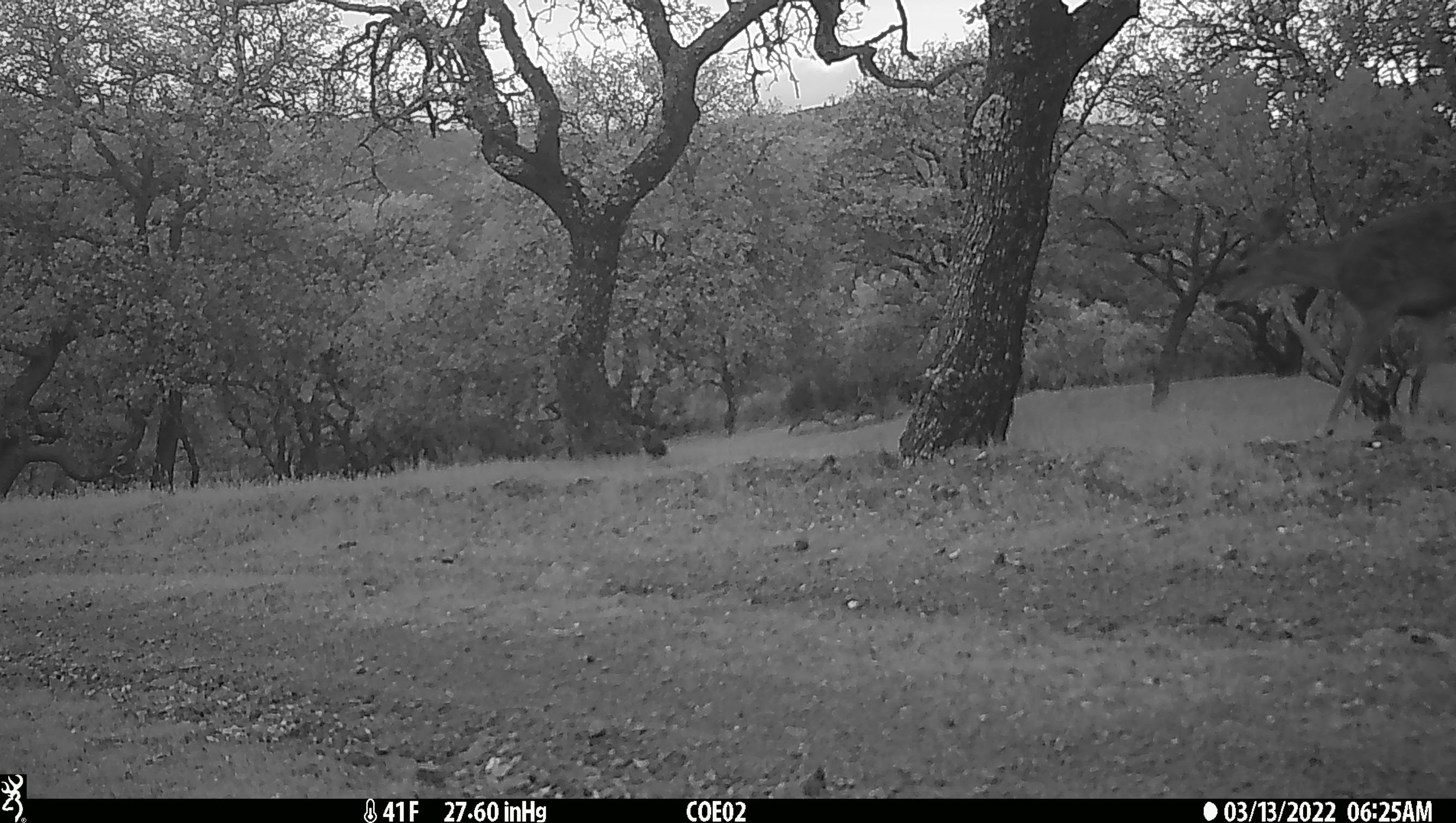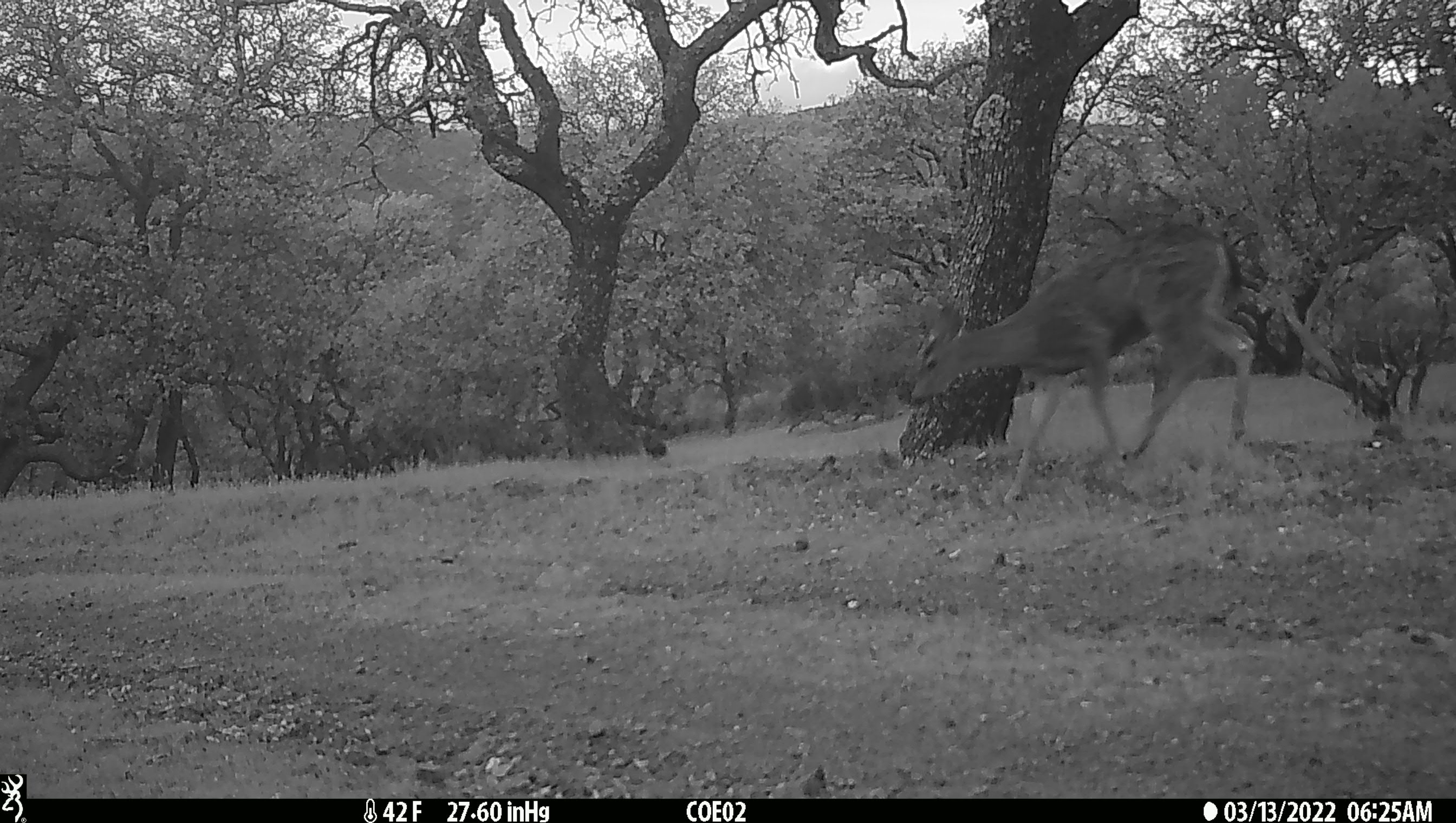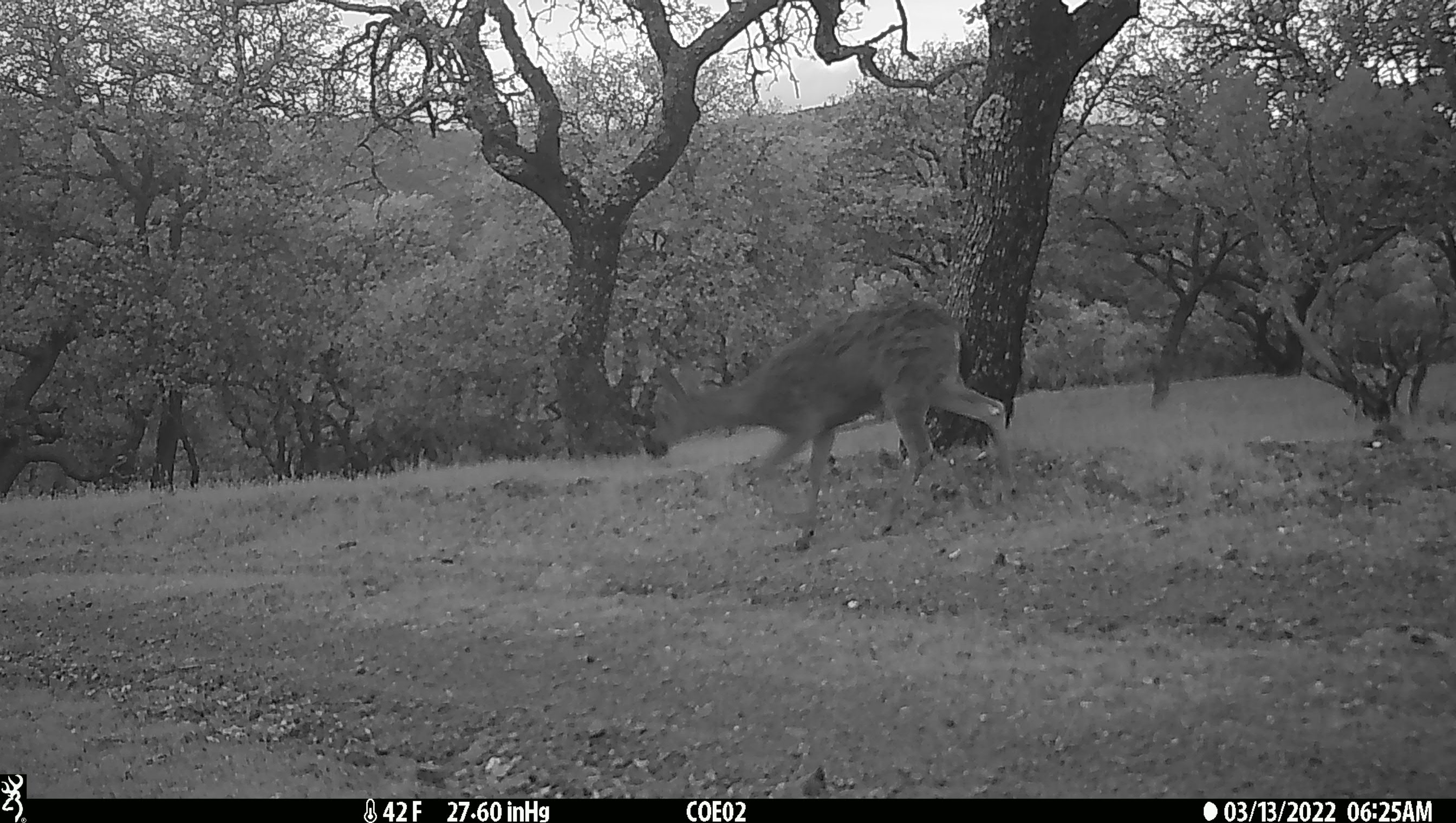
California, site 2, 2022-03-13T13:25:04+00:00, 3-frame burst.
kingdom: Animalia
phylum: Chordata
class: Mammalia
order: Artiodactyla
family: Cervidae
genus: Odocoileus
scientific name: Odocoileus hemionus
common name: mule deer